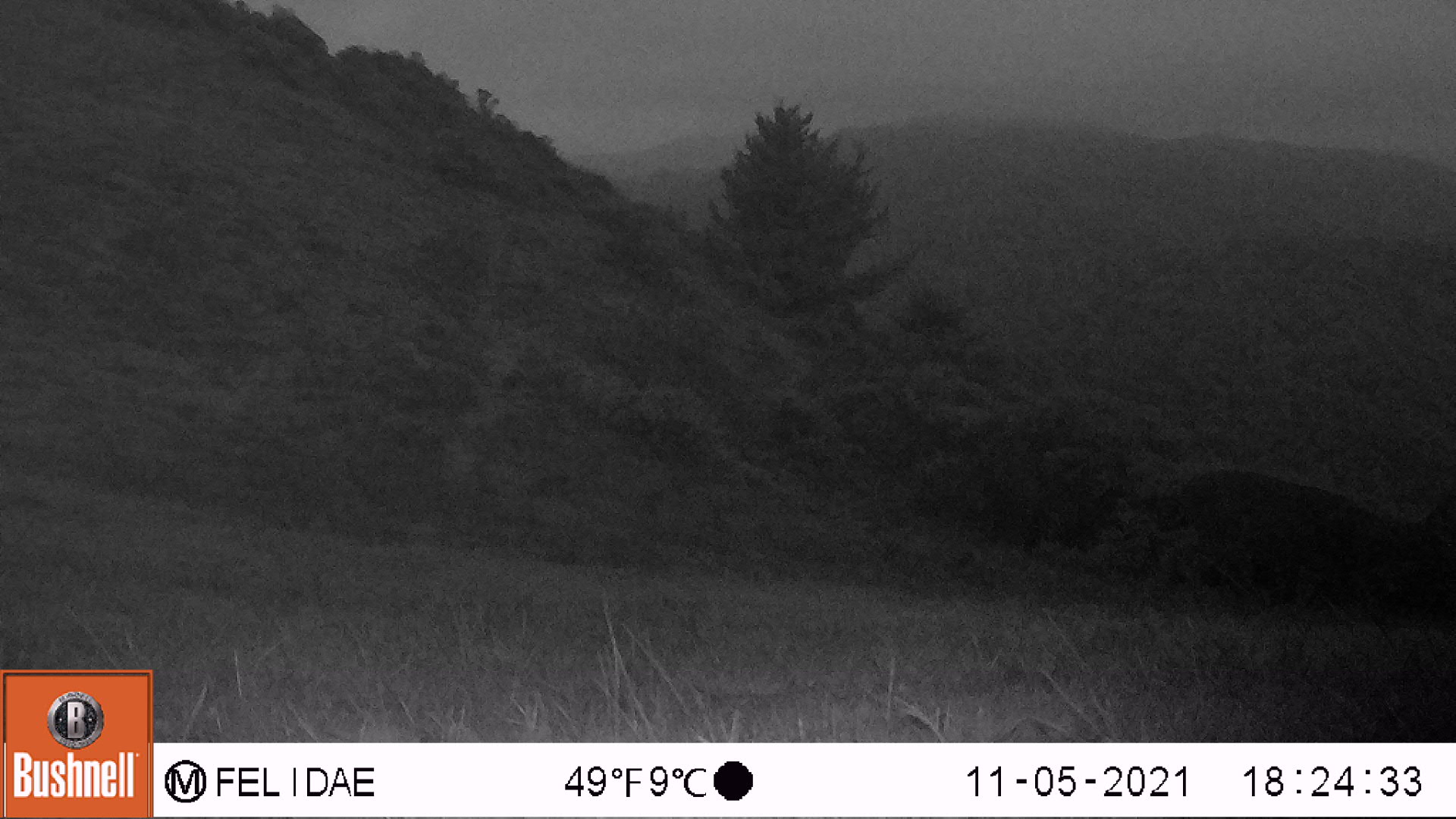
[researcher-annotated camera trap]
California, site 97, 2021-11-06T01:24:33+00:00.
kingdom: Animalia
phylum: Chordata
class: Mammalia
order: Artiodactyla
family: Cervidae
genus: Odocoileus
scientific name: Odocoileus hemionus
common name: mule deer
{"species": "mule deer (Odocoileus hemionus)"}